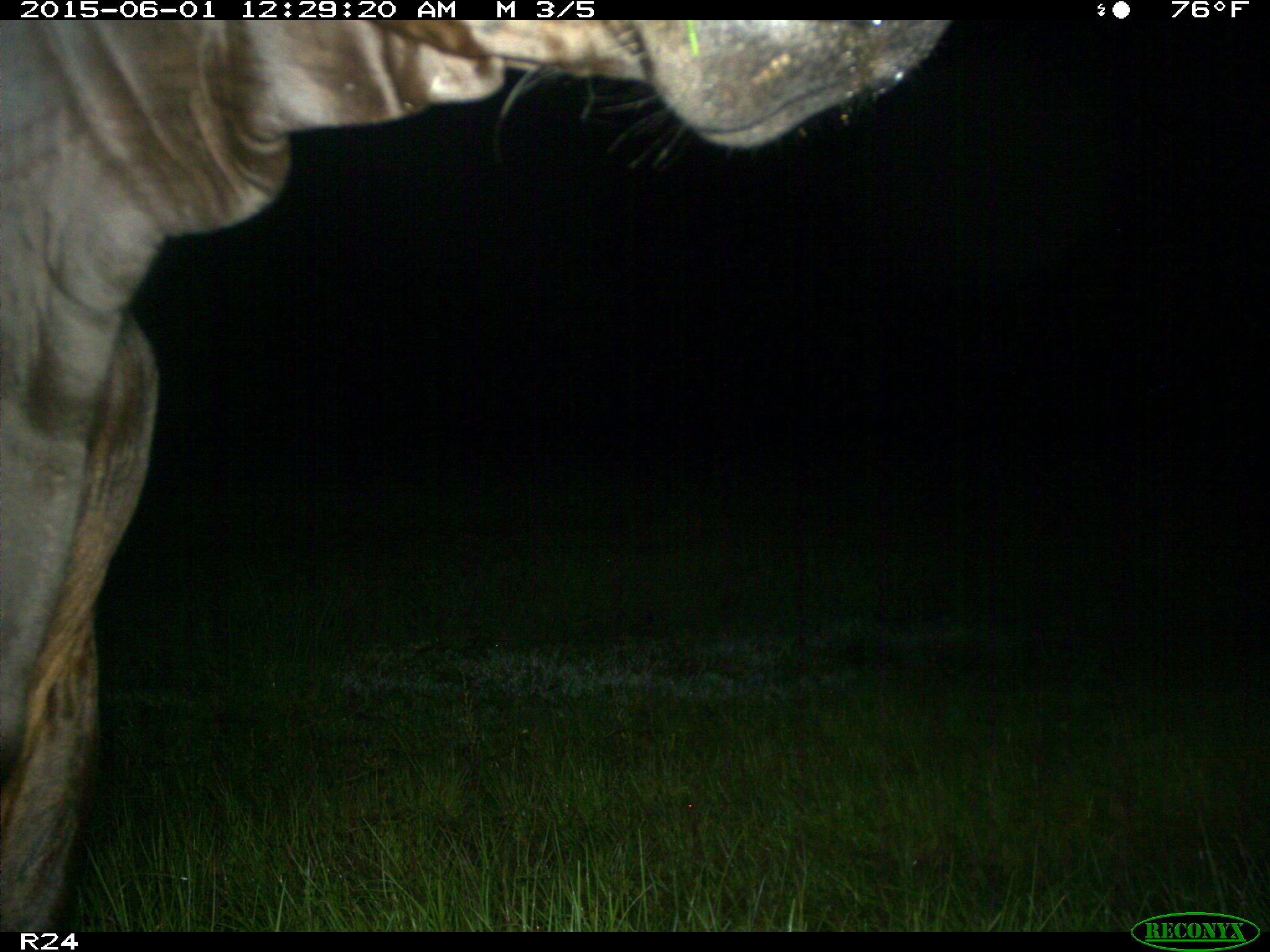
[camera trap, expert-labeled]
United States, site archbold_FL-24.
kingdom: Animalia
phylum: Chordata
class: Mammalia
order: Artiodactyla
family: Bovidae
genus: Bos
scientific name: Bos taurus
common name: domestic cow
Bos taurus (domestic cow).